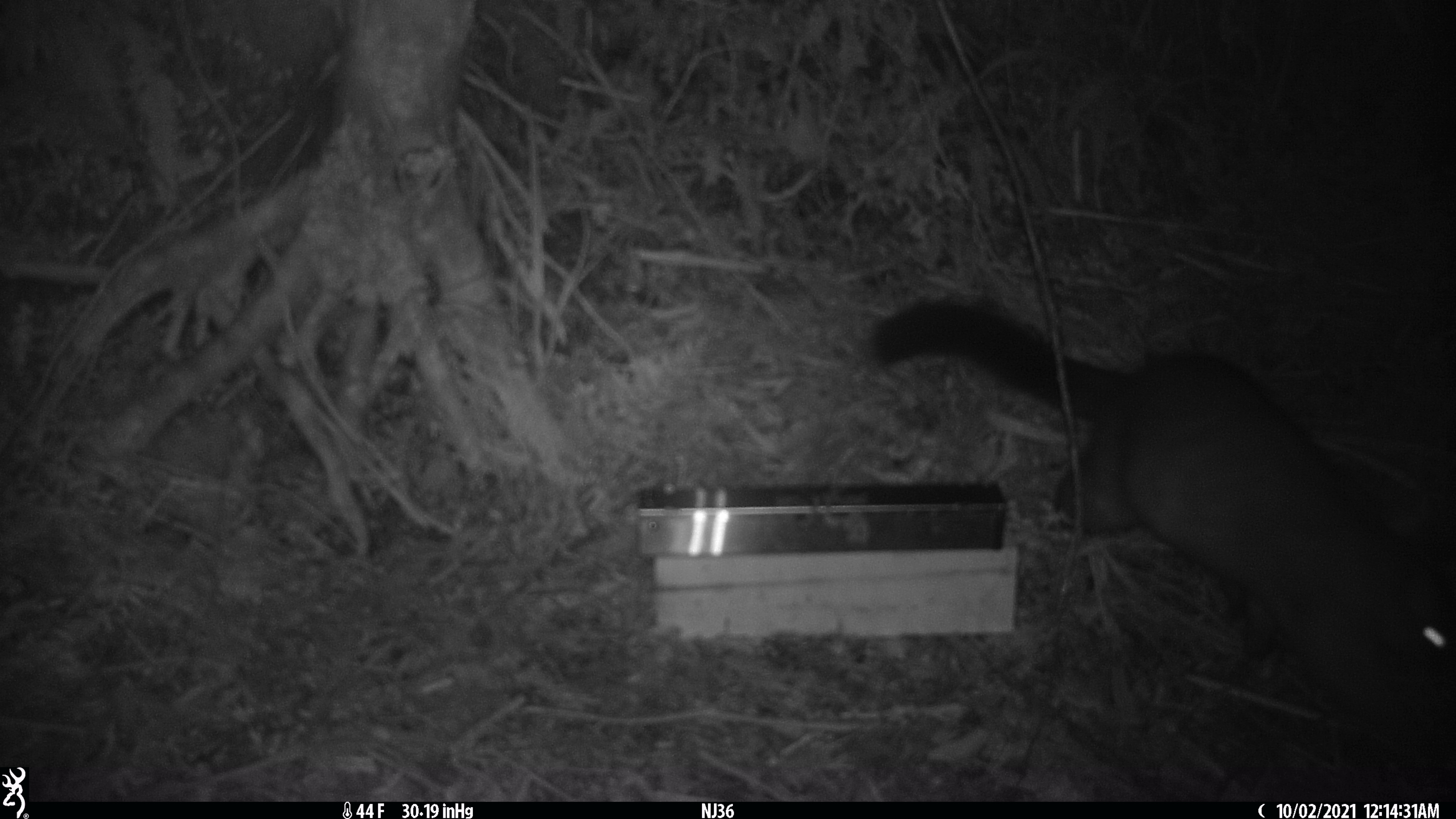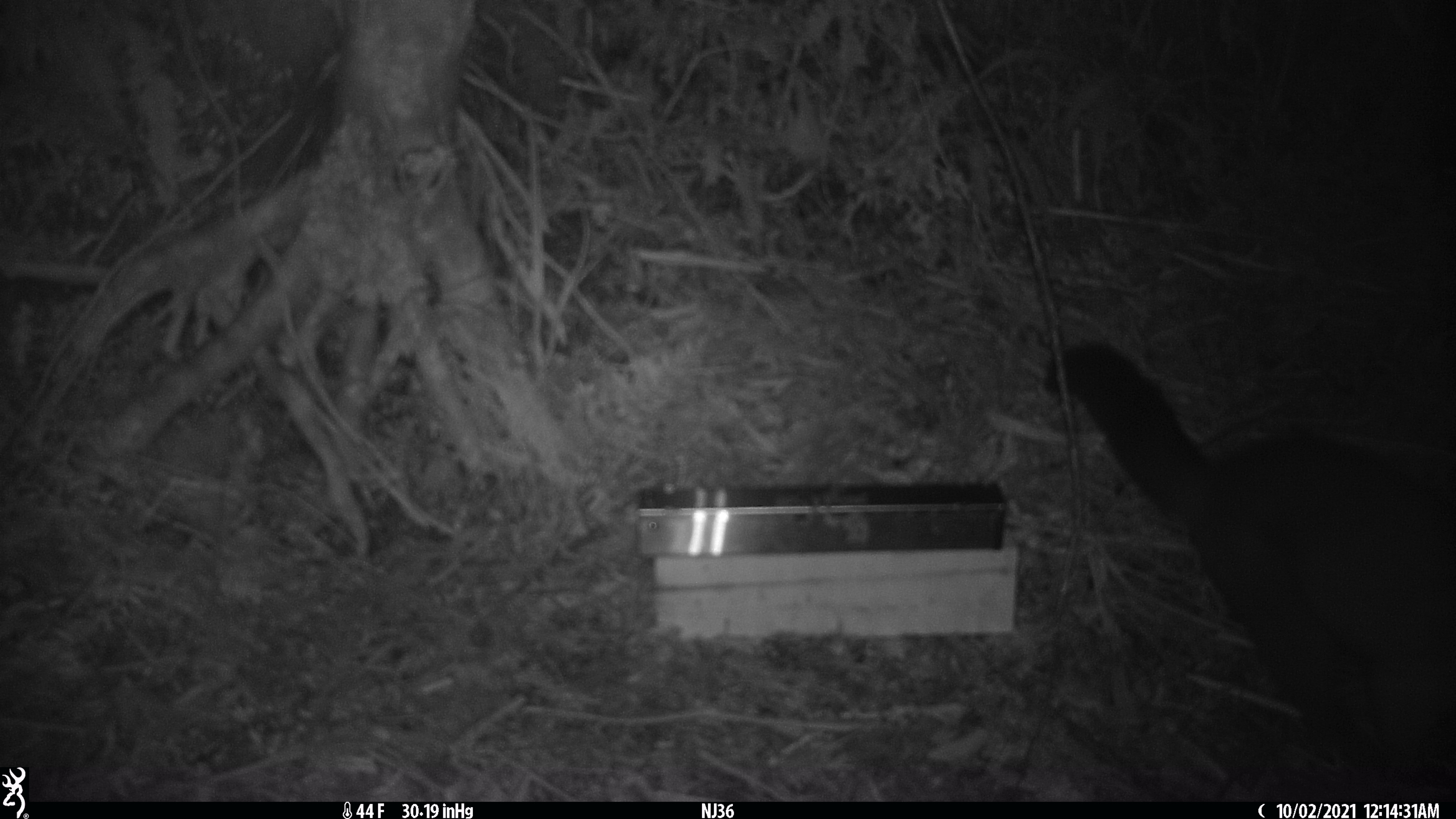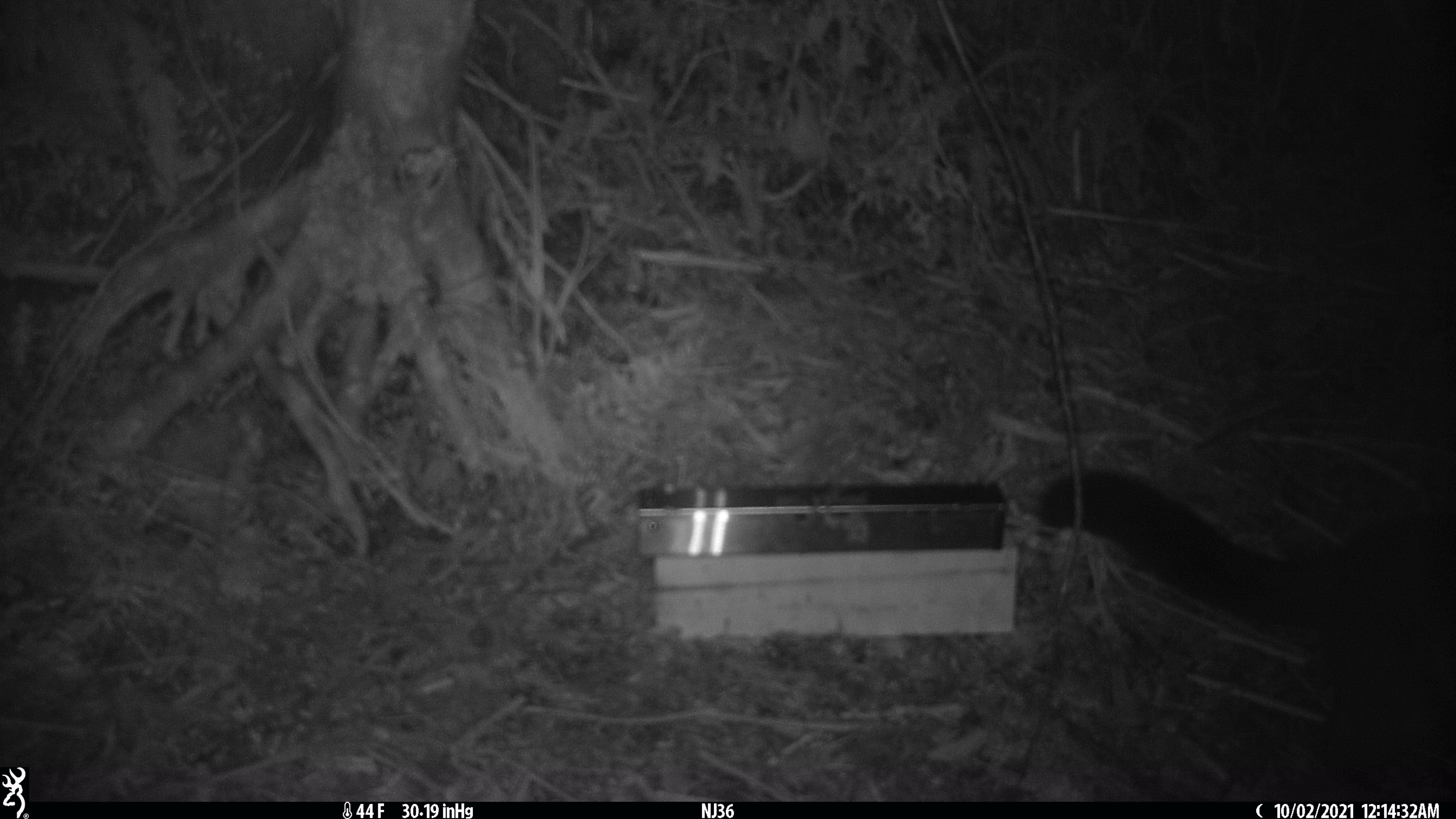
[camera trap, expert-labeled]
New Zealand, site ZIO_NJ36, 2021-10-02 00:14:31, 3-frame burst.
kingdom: Animalia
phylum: Chordata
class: Mammalia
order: Diprotodontia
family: Phalangeridae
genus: Trichosurus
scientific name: Trichosurus vulpecula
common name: common brushtail possum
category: possum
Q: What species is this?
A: Possum (common brushtail possum) (Trichosurus vulpecula).